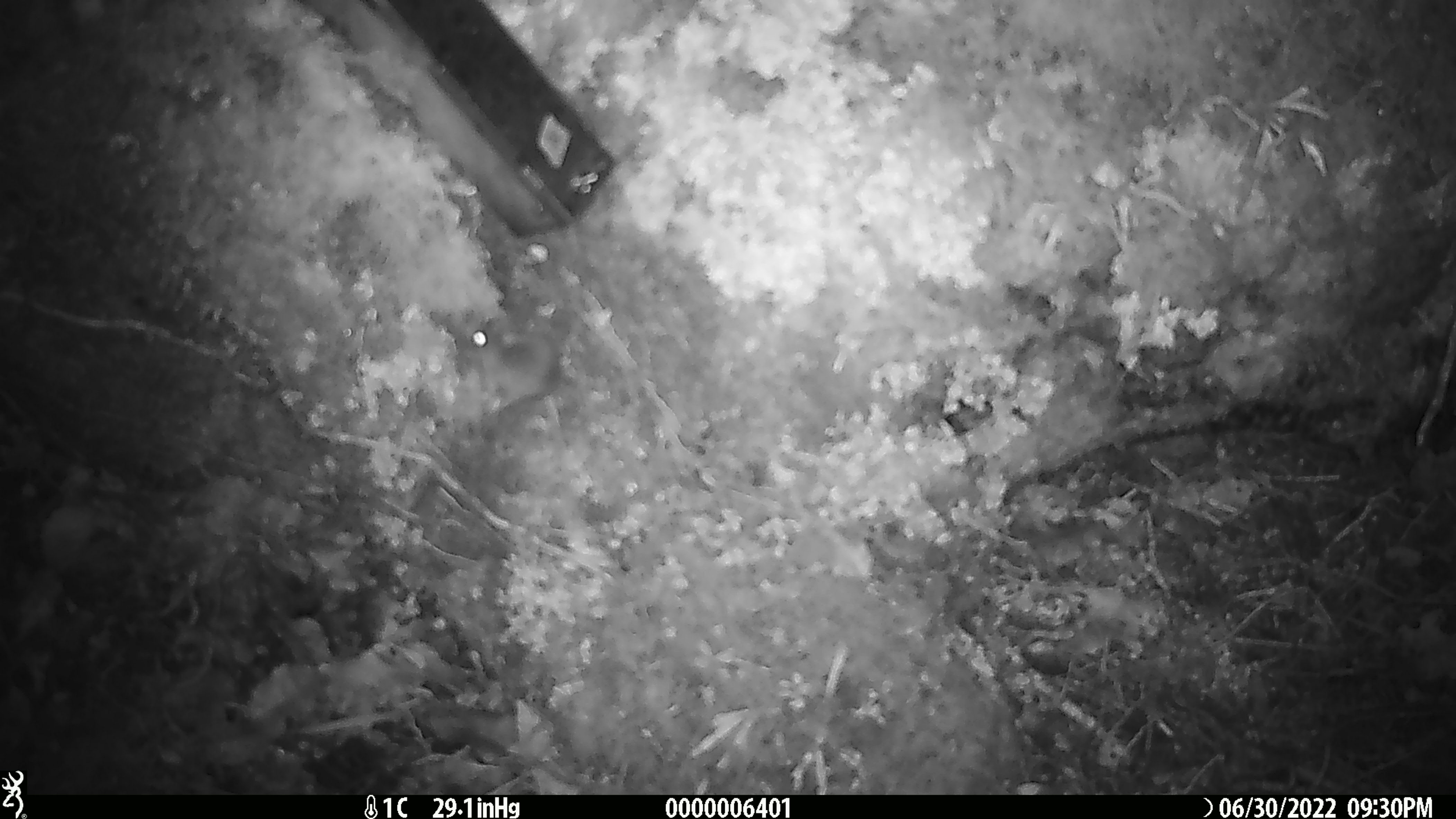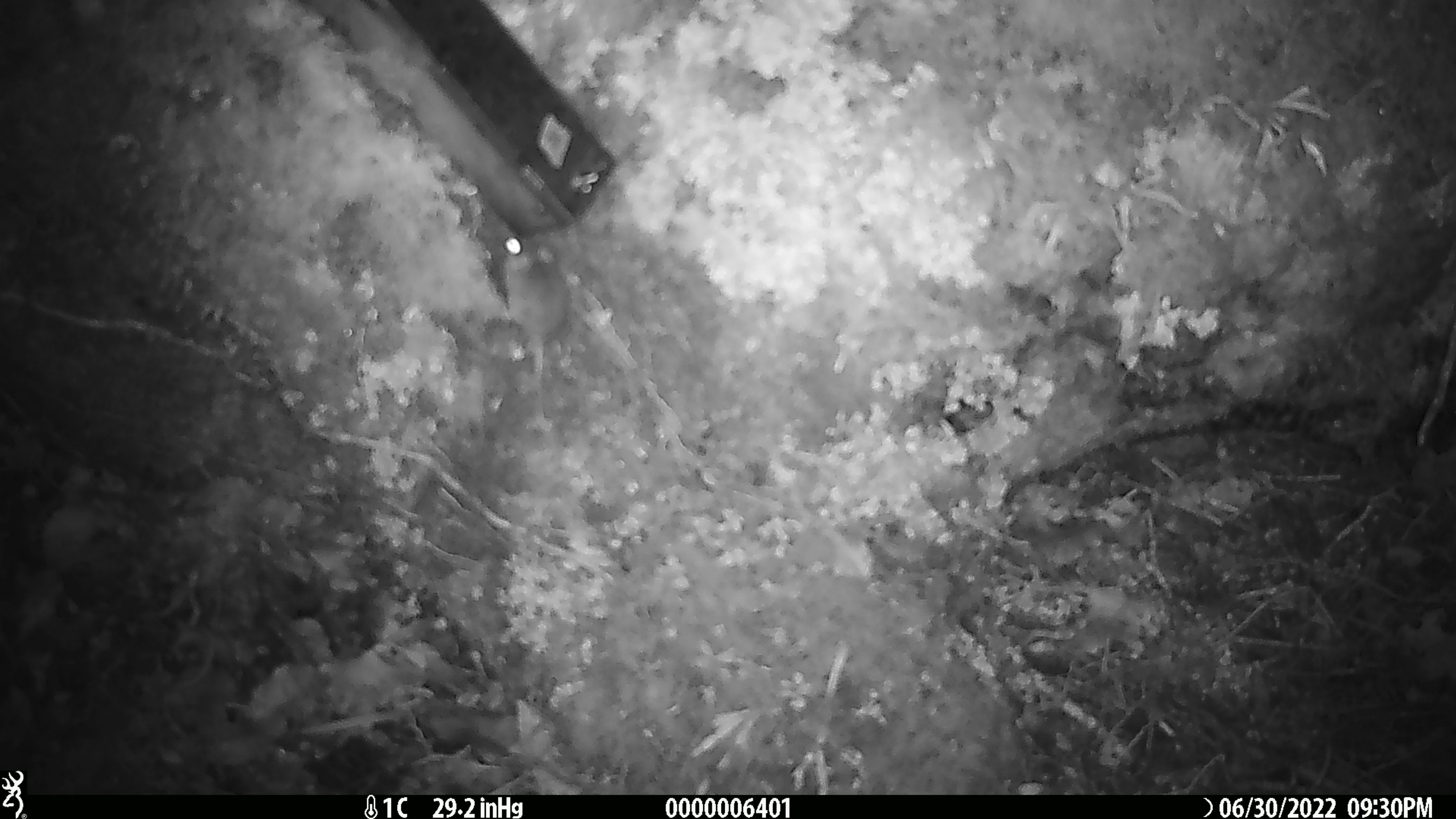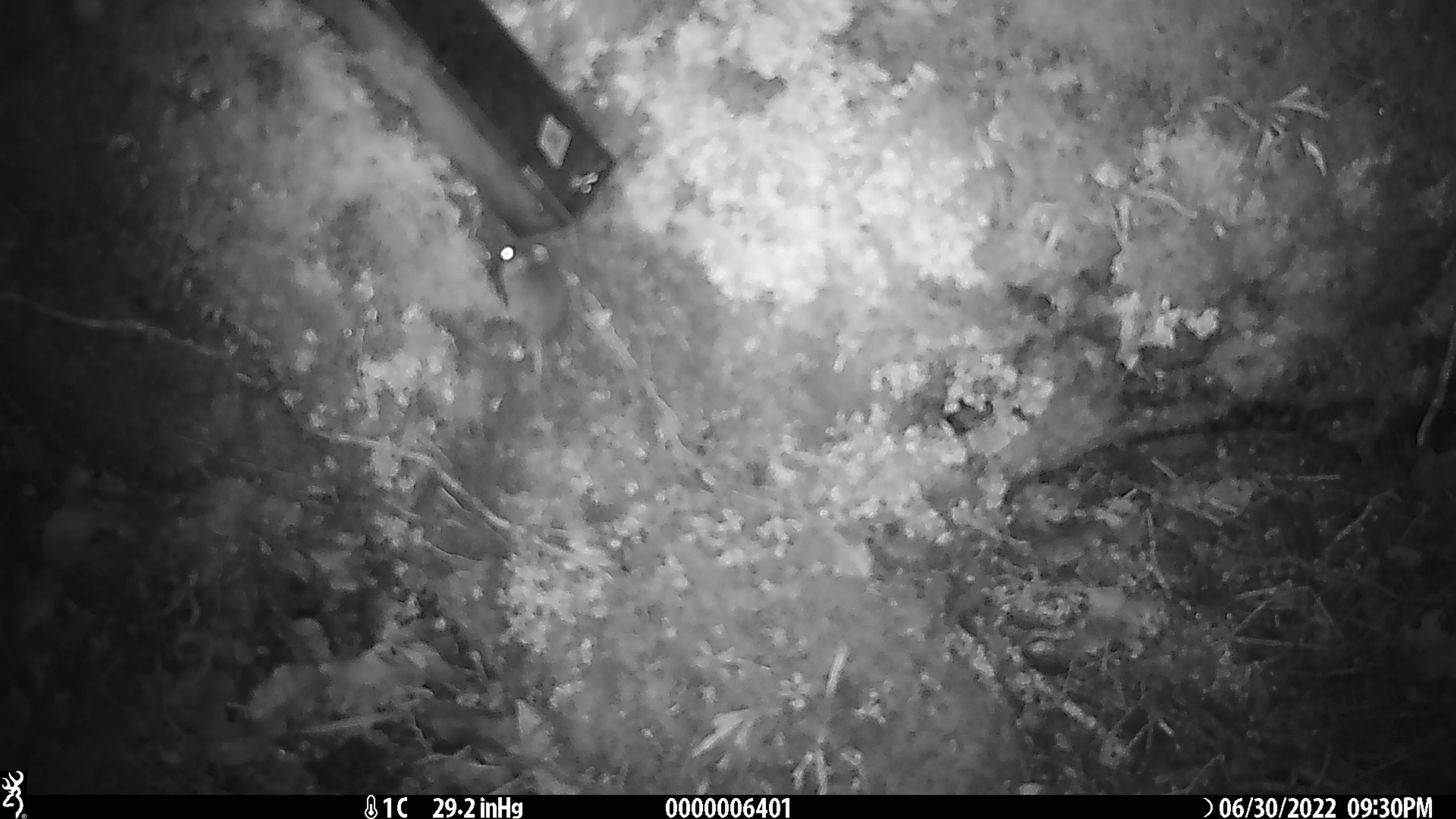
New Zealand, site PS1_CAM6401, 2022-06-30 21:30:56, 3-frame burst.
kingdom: Animalia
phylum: Chordata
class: Mammalia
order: Rodentia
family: Muridae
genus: Mus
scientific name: Mus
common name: mouse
Mouse (Mus).